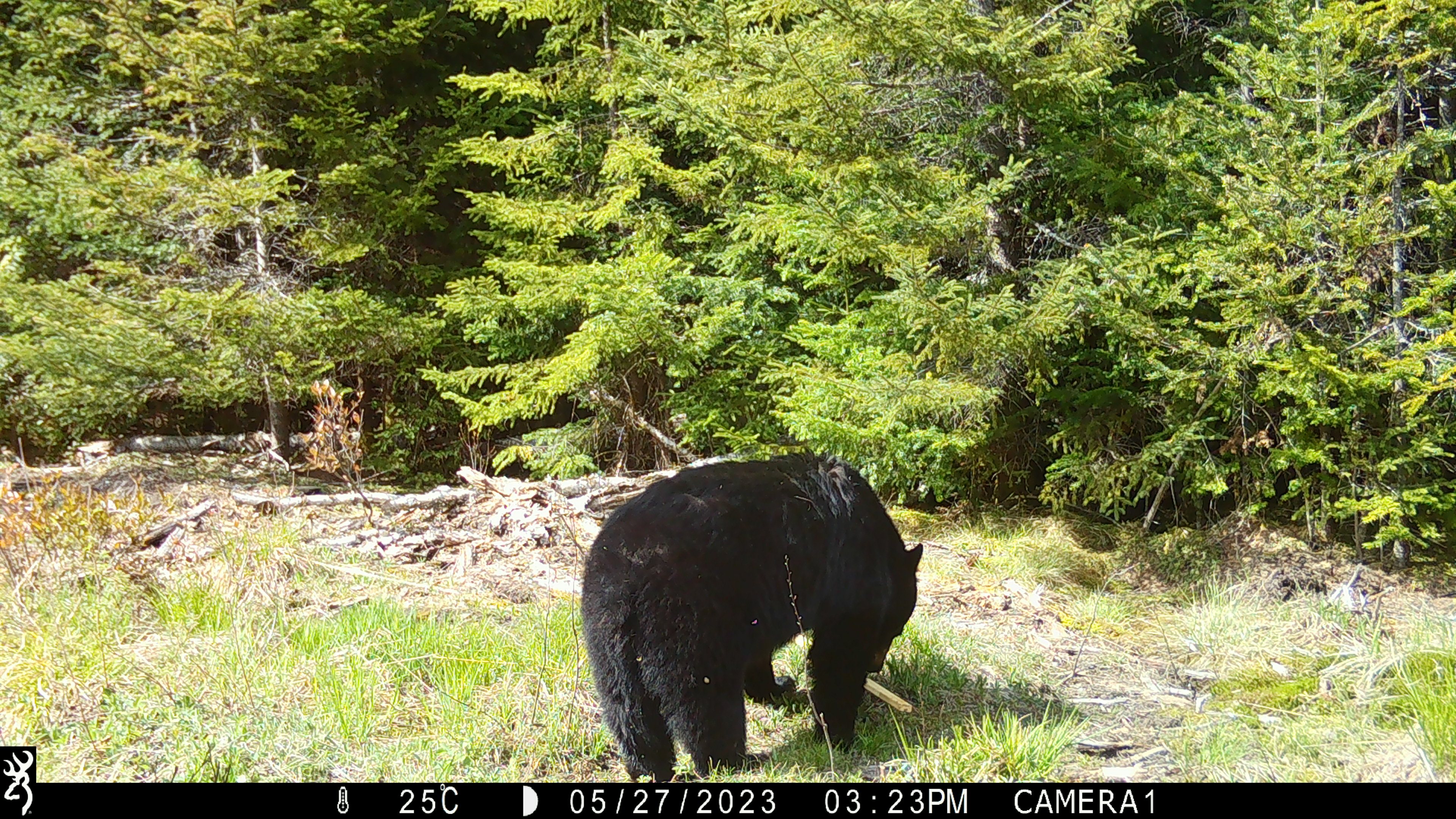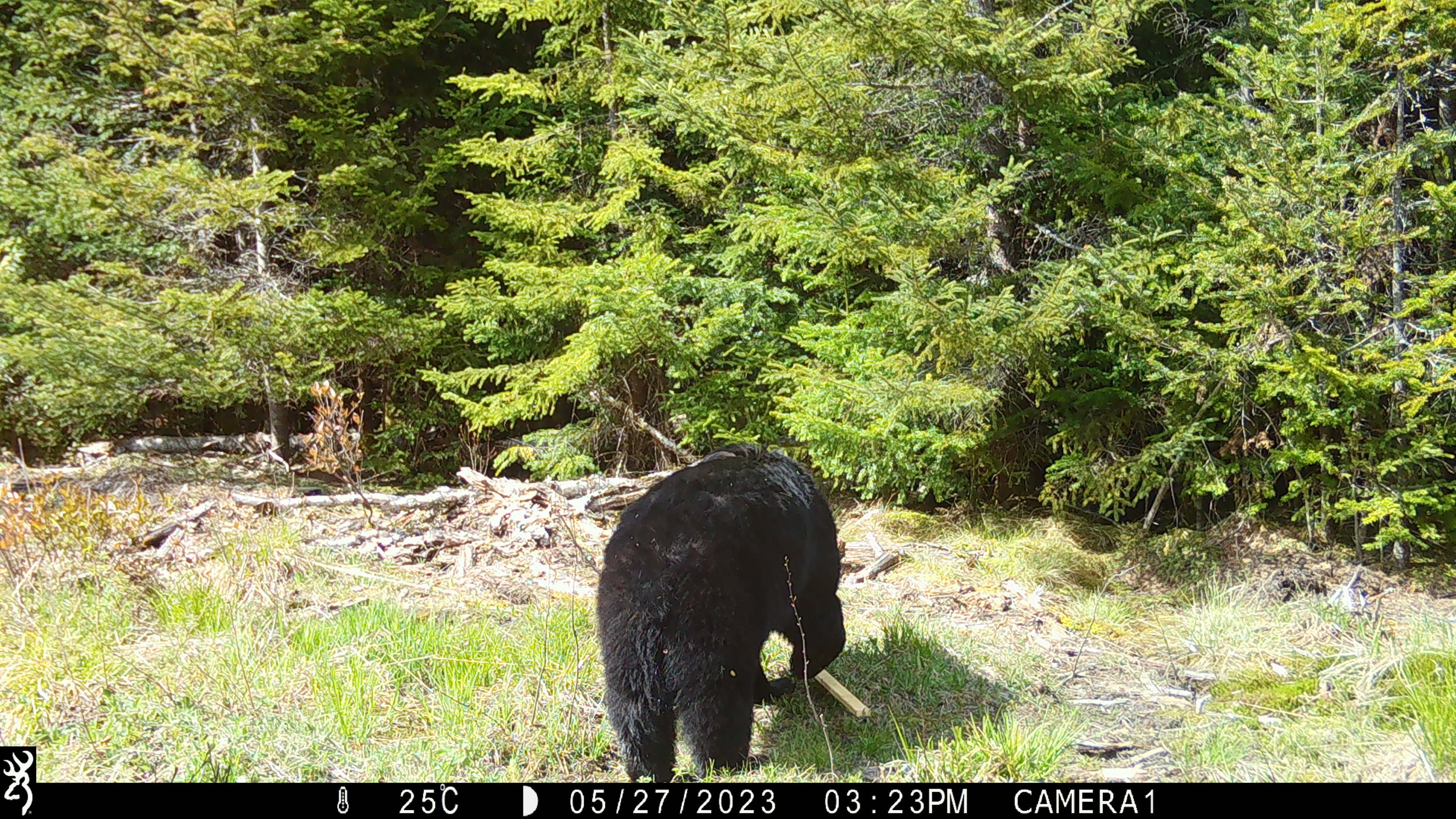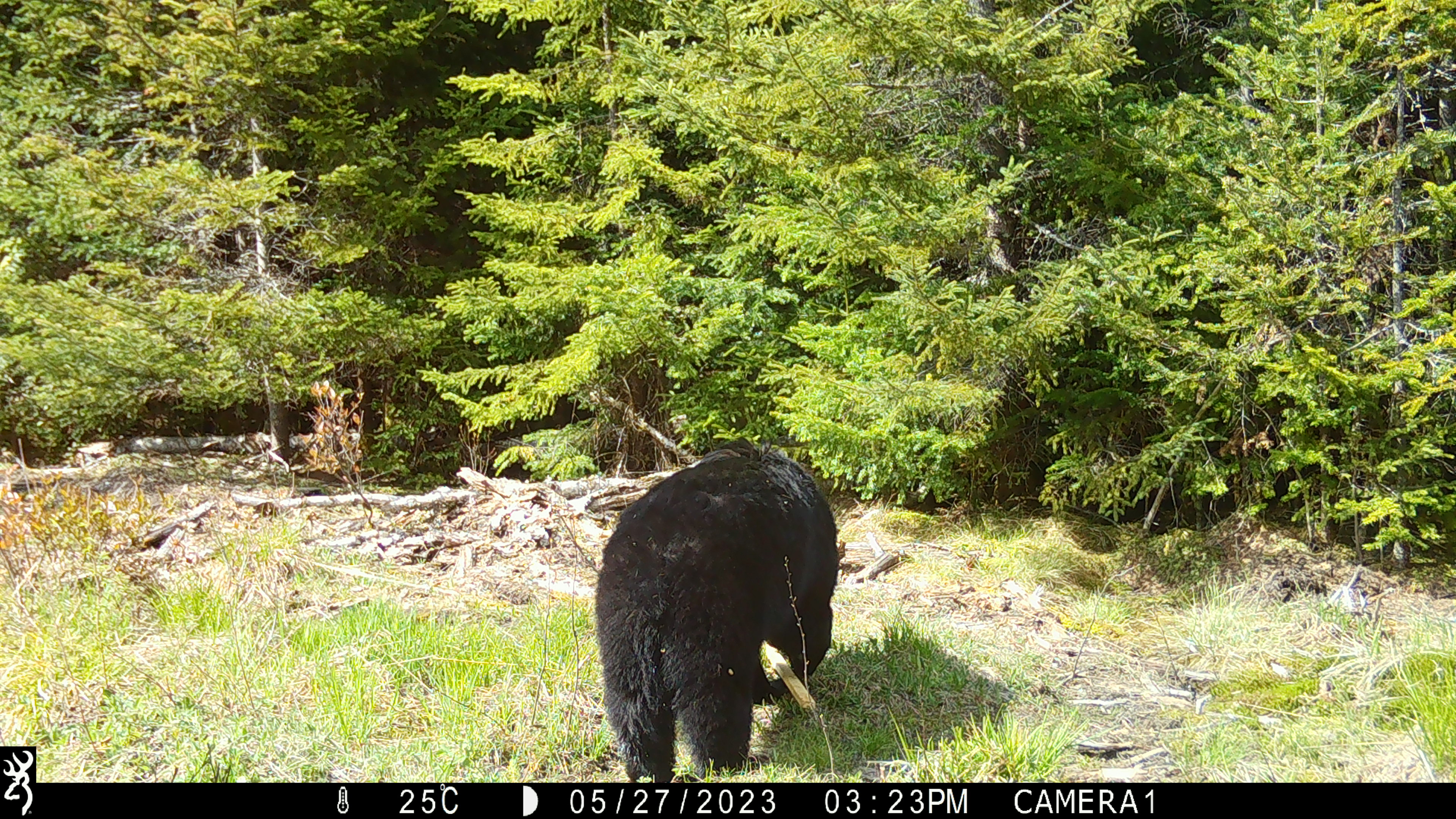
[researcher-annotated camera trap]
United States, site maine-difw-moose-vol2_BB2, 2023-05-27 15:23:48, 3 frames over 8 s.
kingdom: Animalia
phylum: Chordata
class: Mammalia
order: Carnivora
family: Ursidae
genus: Ursus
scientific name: Ursus americanus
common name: black bear